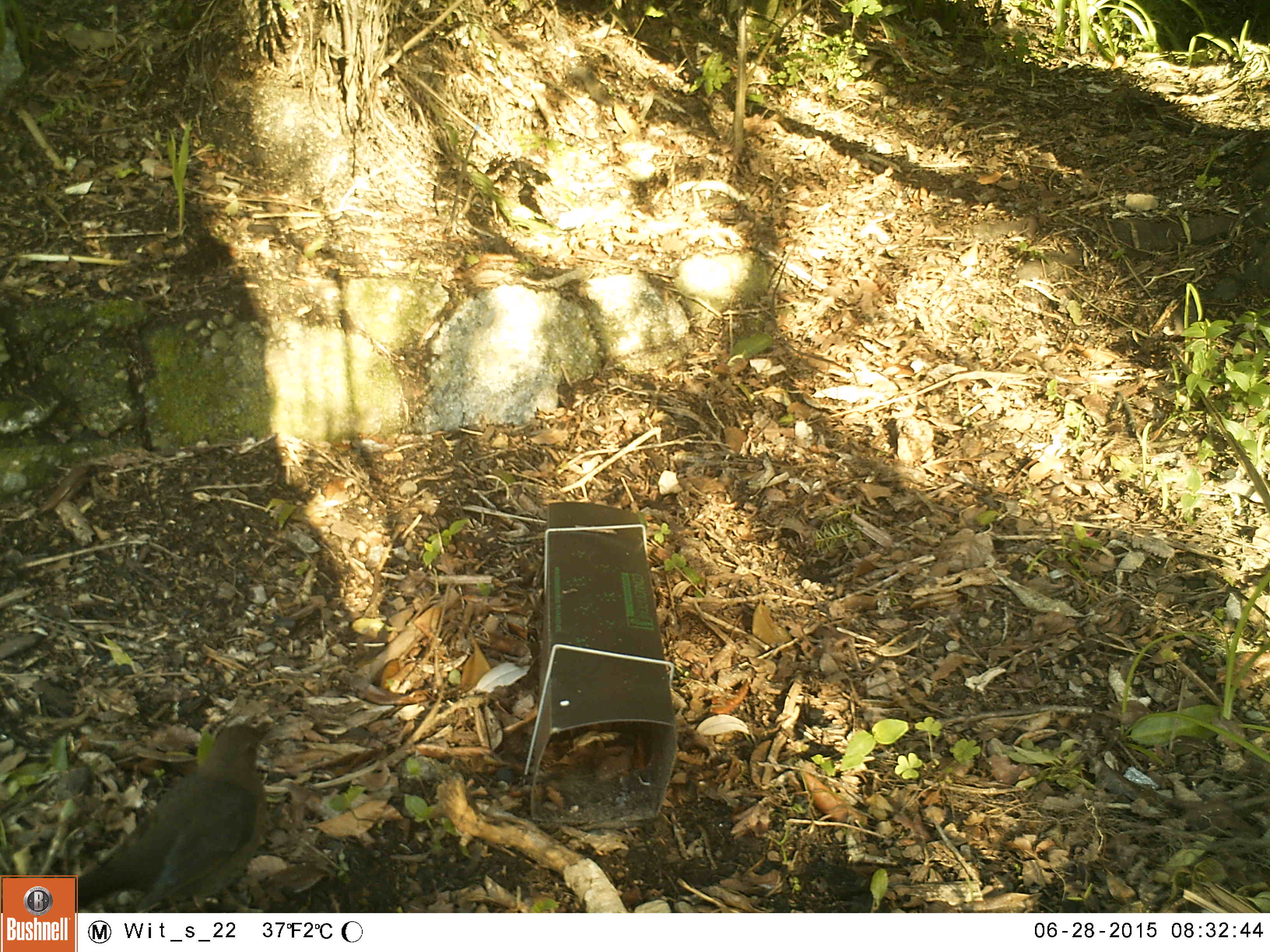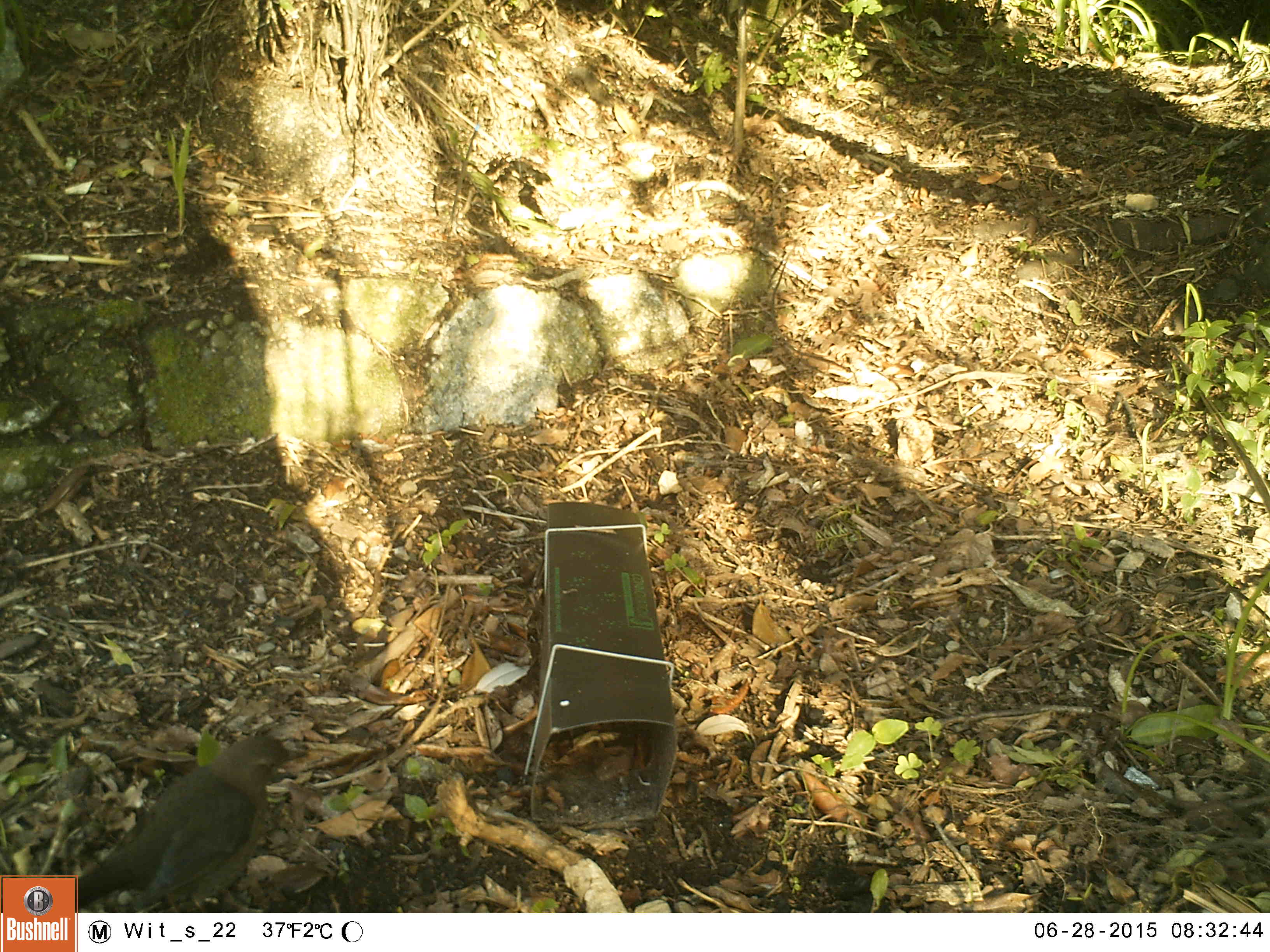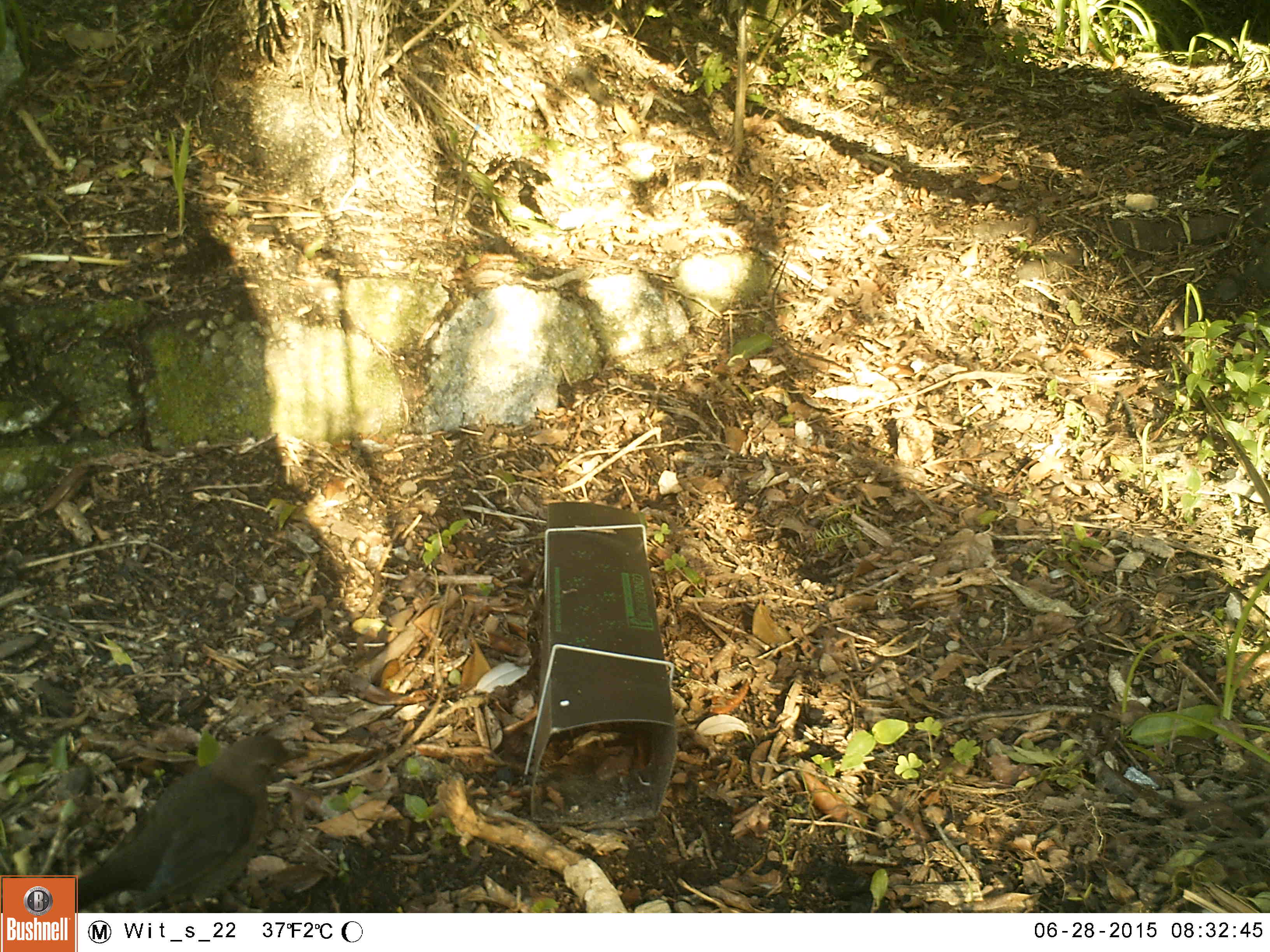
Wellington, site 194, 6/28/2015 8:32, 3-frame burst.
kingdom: Animalia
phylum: Chordata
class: Aves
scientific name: Aves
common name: bird